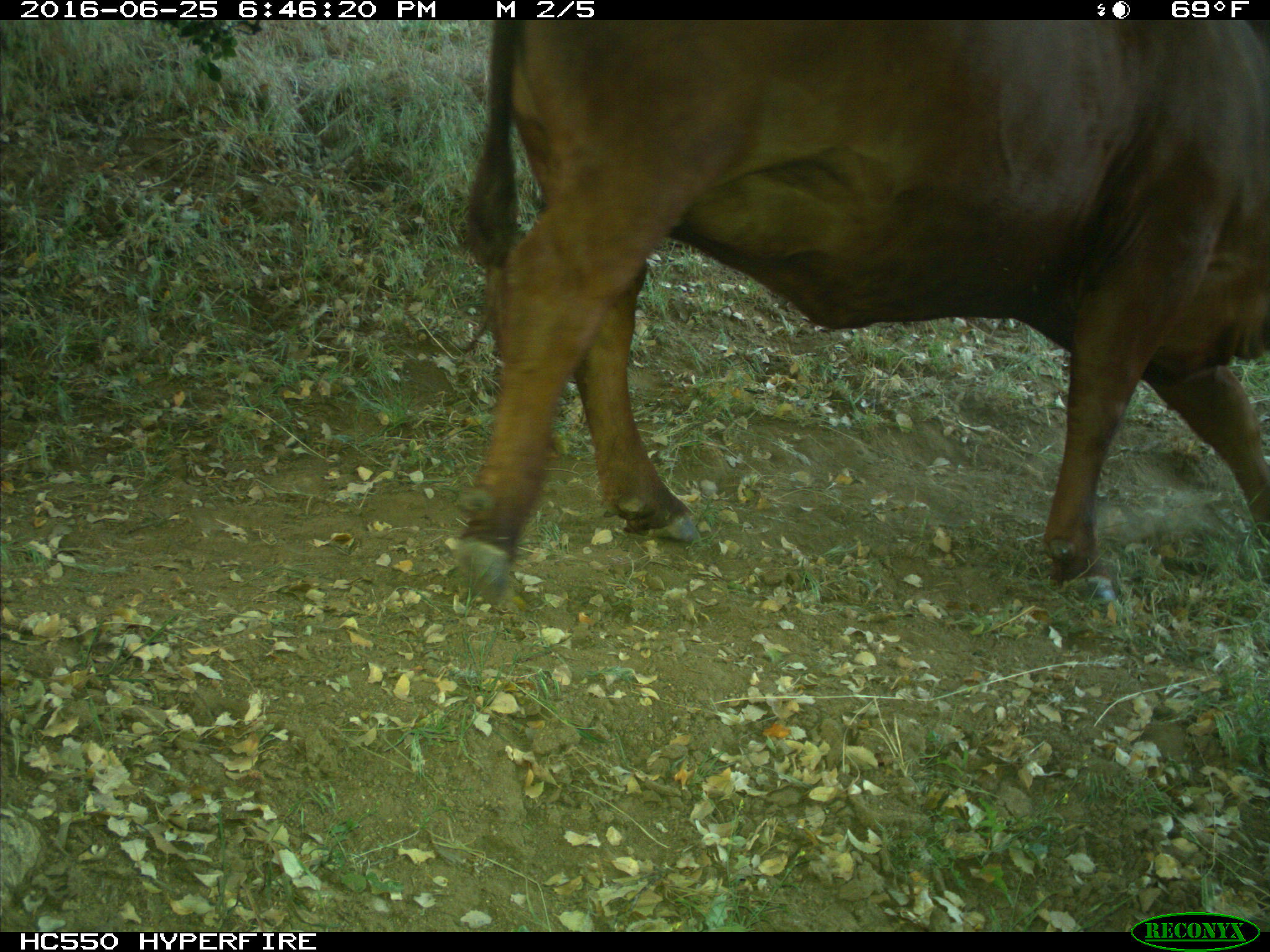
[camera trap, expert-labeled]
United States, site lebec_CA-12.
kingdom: Animalia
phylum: Chordata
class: Mammalia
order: Artiodactyla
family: Bovidae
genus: Bos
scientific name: Bos taurus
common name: domestic cow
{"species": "Bos taurus (domestic cow)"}